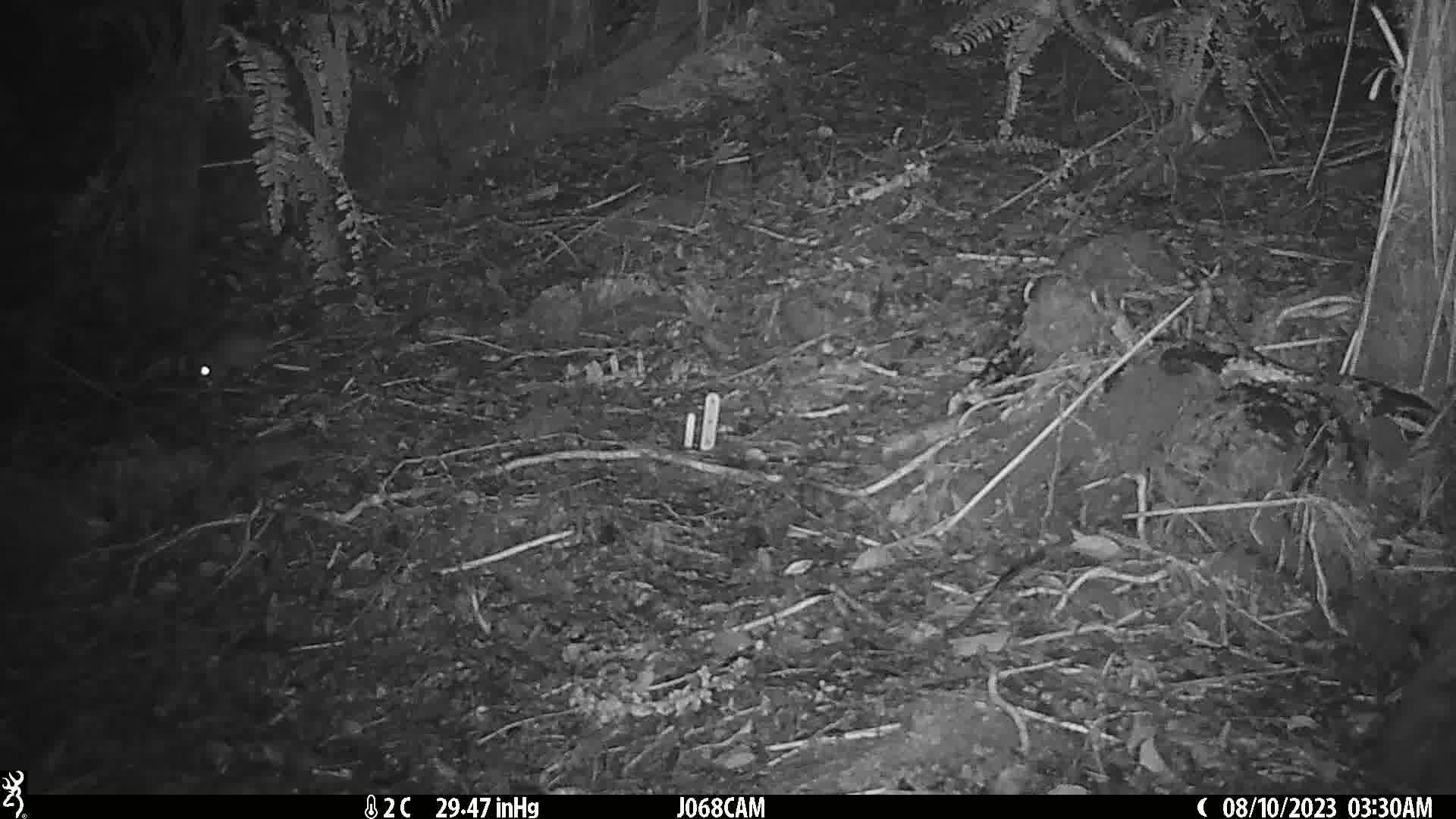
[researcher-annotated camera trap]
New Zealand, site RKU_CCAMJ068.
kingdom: Animalia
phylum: Chordata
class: Mammalia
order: Rodentia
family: Muridae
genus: Rattus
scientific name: Rattus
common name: rat